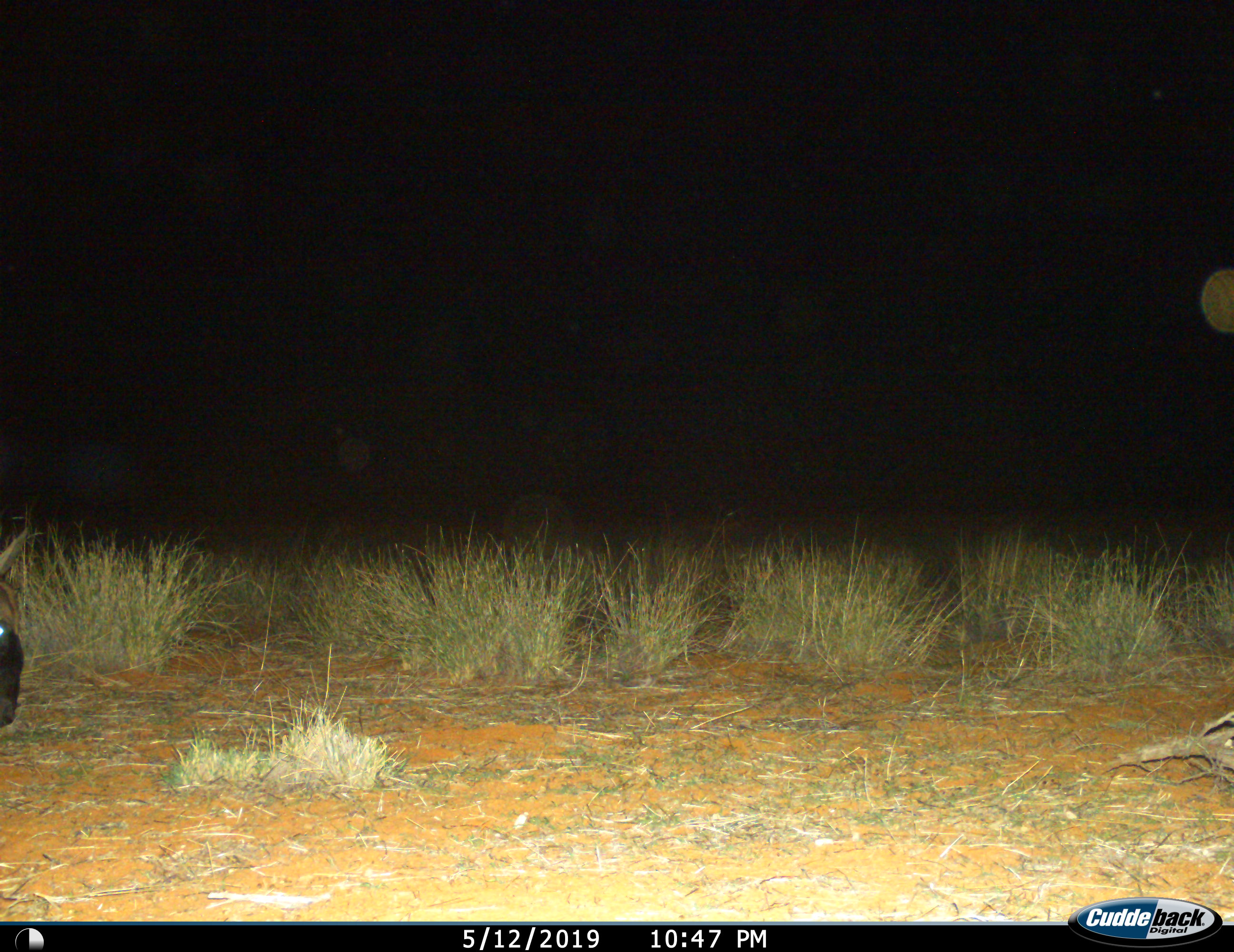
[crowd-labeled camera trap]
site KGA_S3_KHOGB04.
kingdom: Animalia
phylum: Chordata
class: Mammalia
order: Artiodactyla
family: Bovidae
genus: Connochaetes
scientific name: Connochaetes taurinus taurinus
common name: blue wildebeest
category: wildebeestblue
Wildebeestblue (blue wildebeest) (Connochaetes taurinus taurinus), count 1. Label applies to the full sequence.